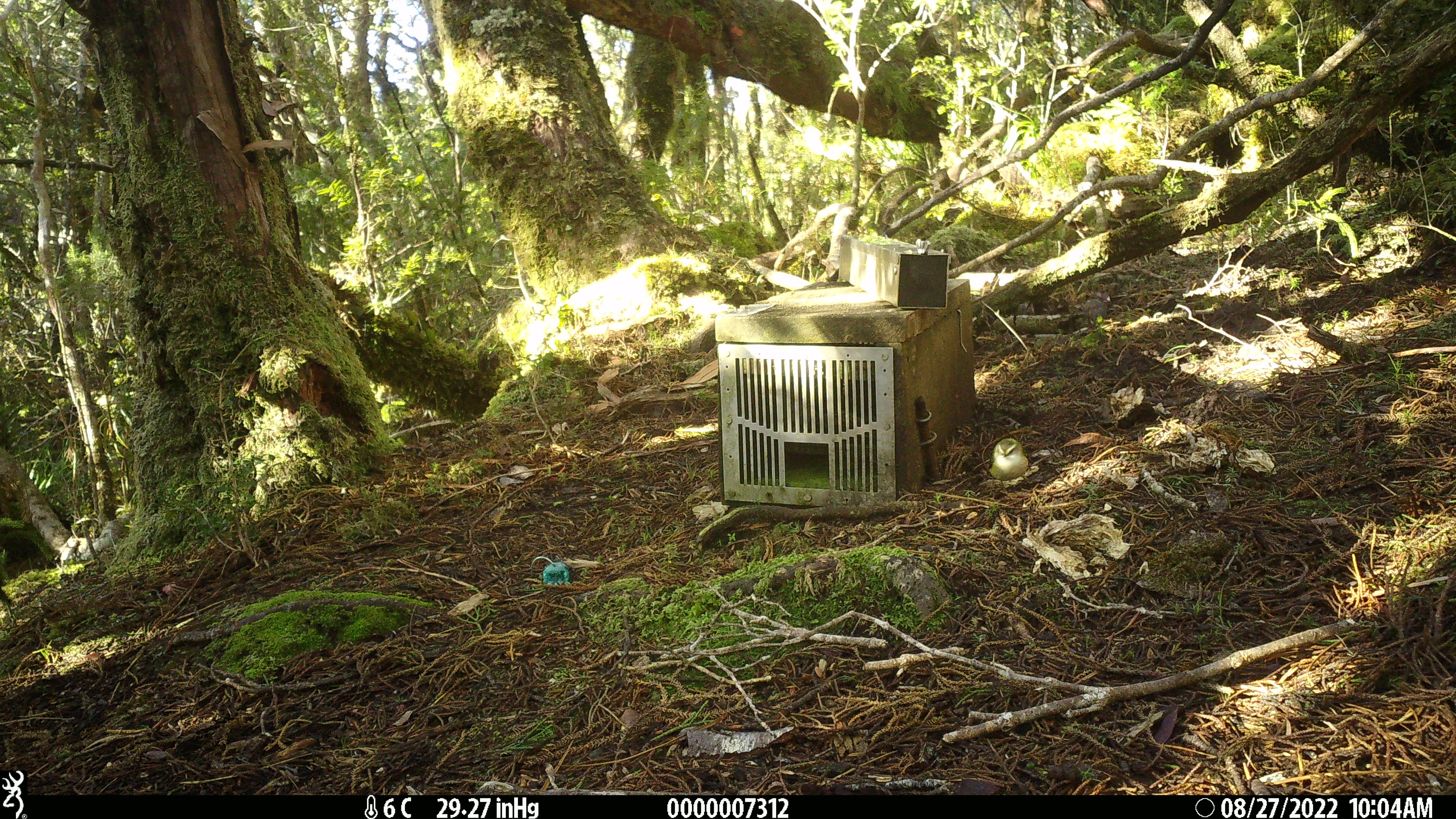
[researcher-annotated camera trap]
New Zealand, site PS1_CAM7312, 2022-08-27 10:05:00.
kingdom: Animalia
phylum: Chordata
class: Aves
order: Passeriformes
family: Acanthisittidae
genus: Acanthisitta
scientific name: Acanthisitta chloris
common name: rifleman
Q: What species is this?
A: Rifleman (Acanthisitta chloris).